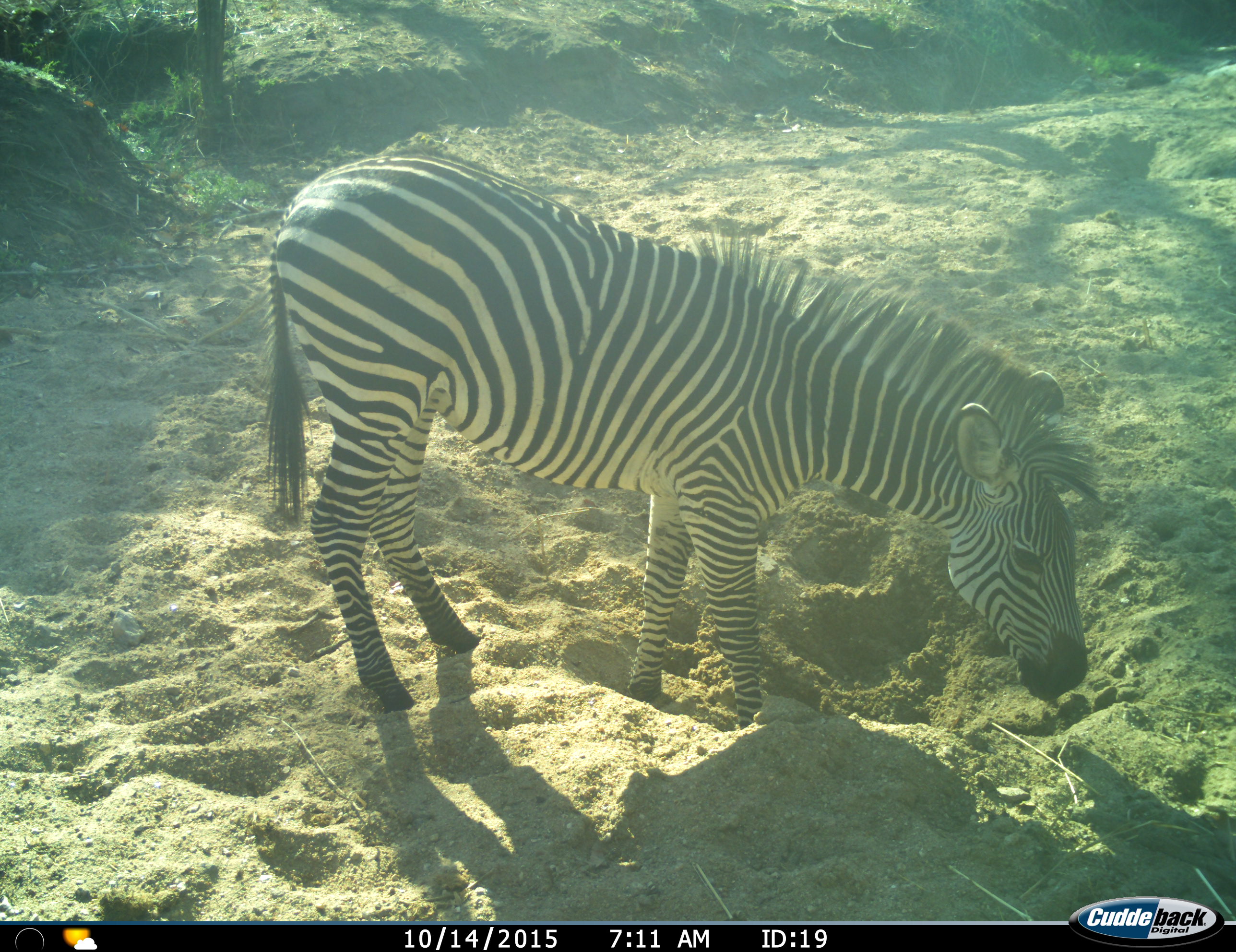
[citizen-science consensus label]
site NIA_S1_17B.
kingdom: Animalia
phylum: Chordata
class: Mammalia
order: Perissodactyla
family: Equidae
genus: Equus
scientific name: Equus quagga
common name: plains zebra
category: zebraplains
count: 1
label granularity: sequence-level